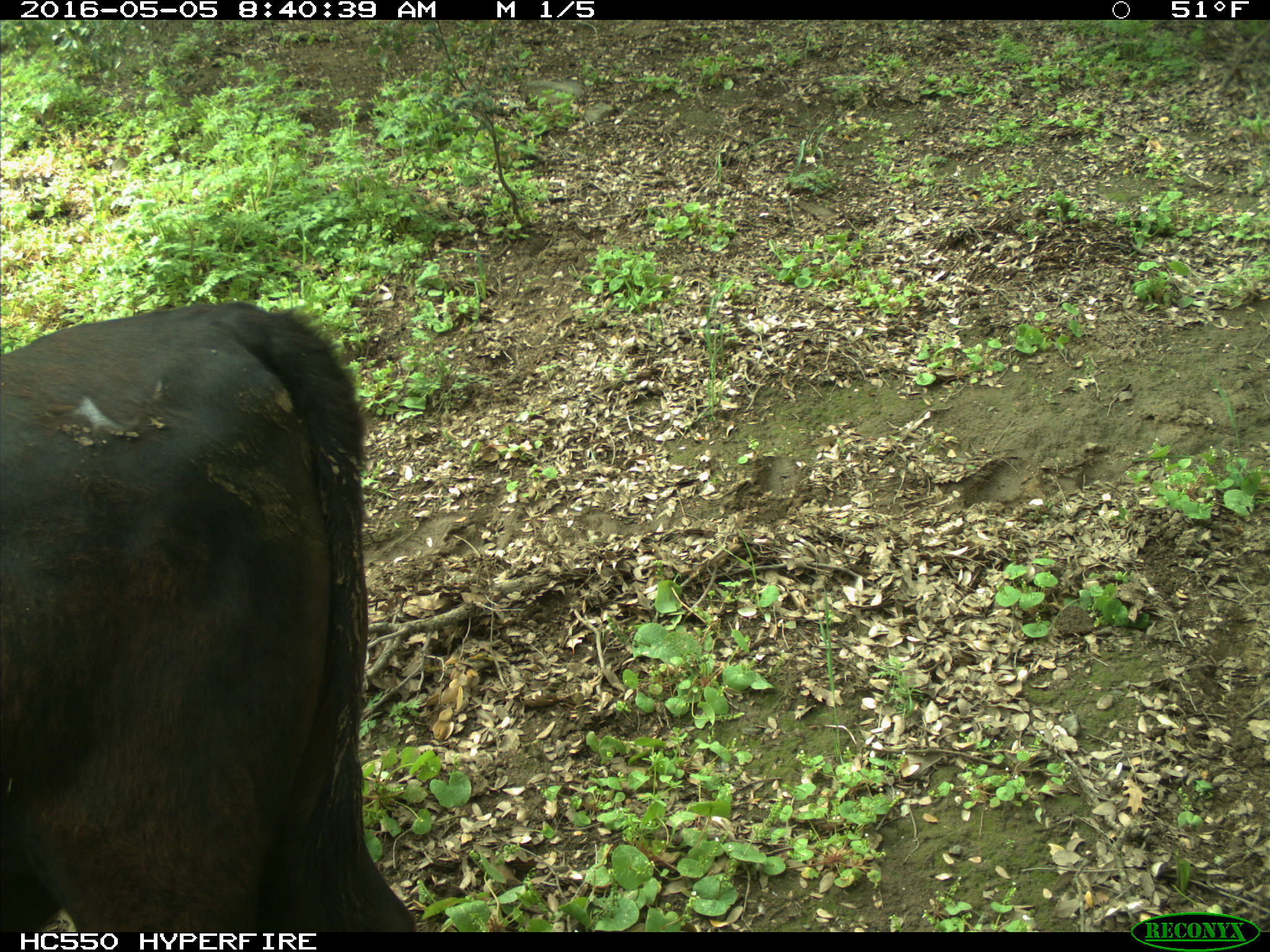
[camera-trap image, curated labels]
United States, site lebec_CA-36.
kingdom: Animalia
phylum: Chordata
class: Mammalia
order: Artiodactyla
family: Bovidae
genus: Bos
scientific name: Bos taurus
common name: domestic cow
Bos taurus (domestic cow).